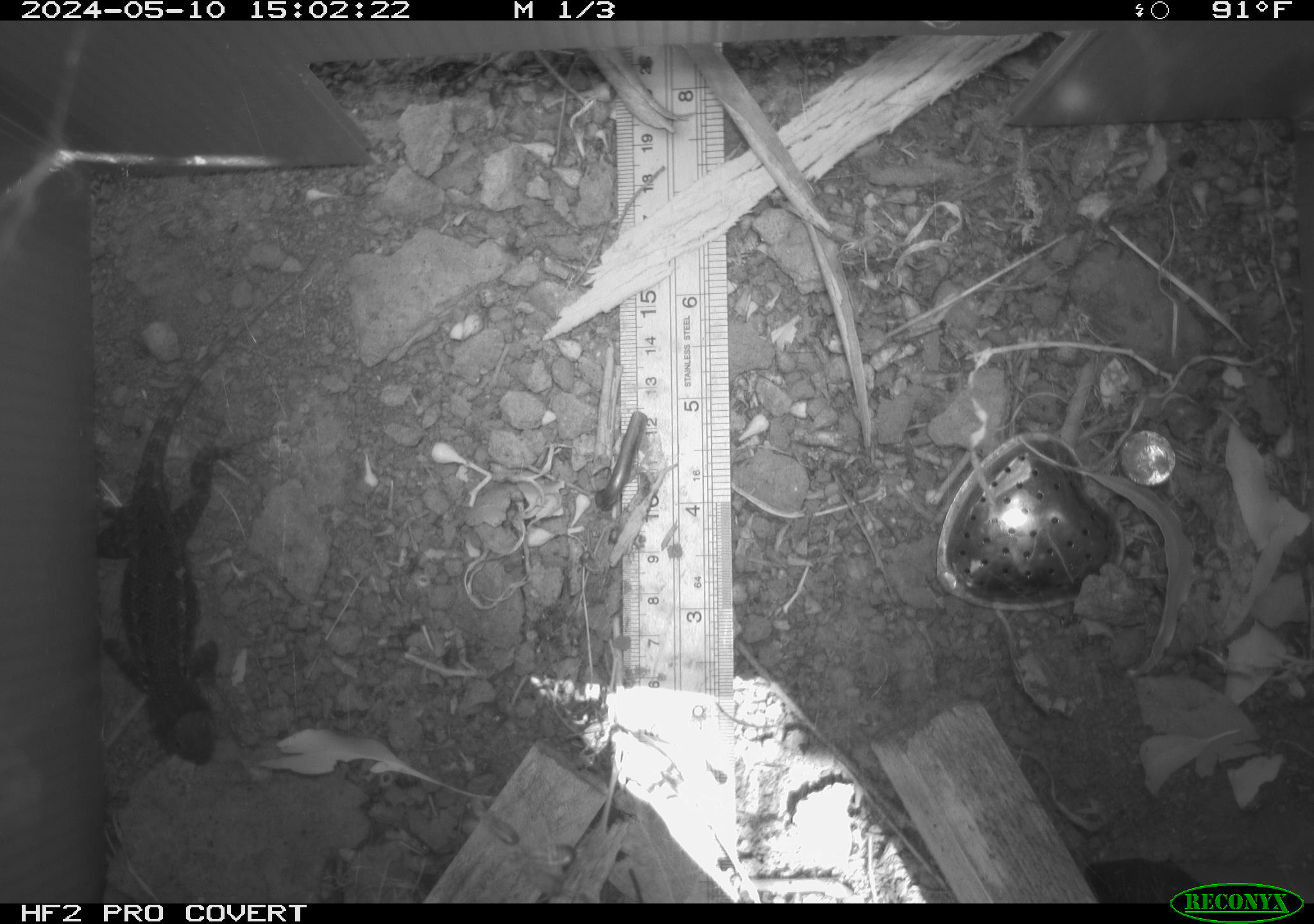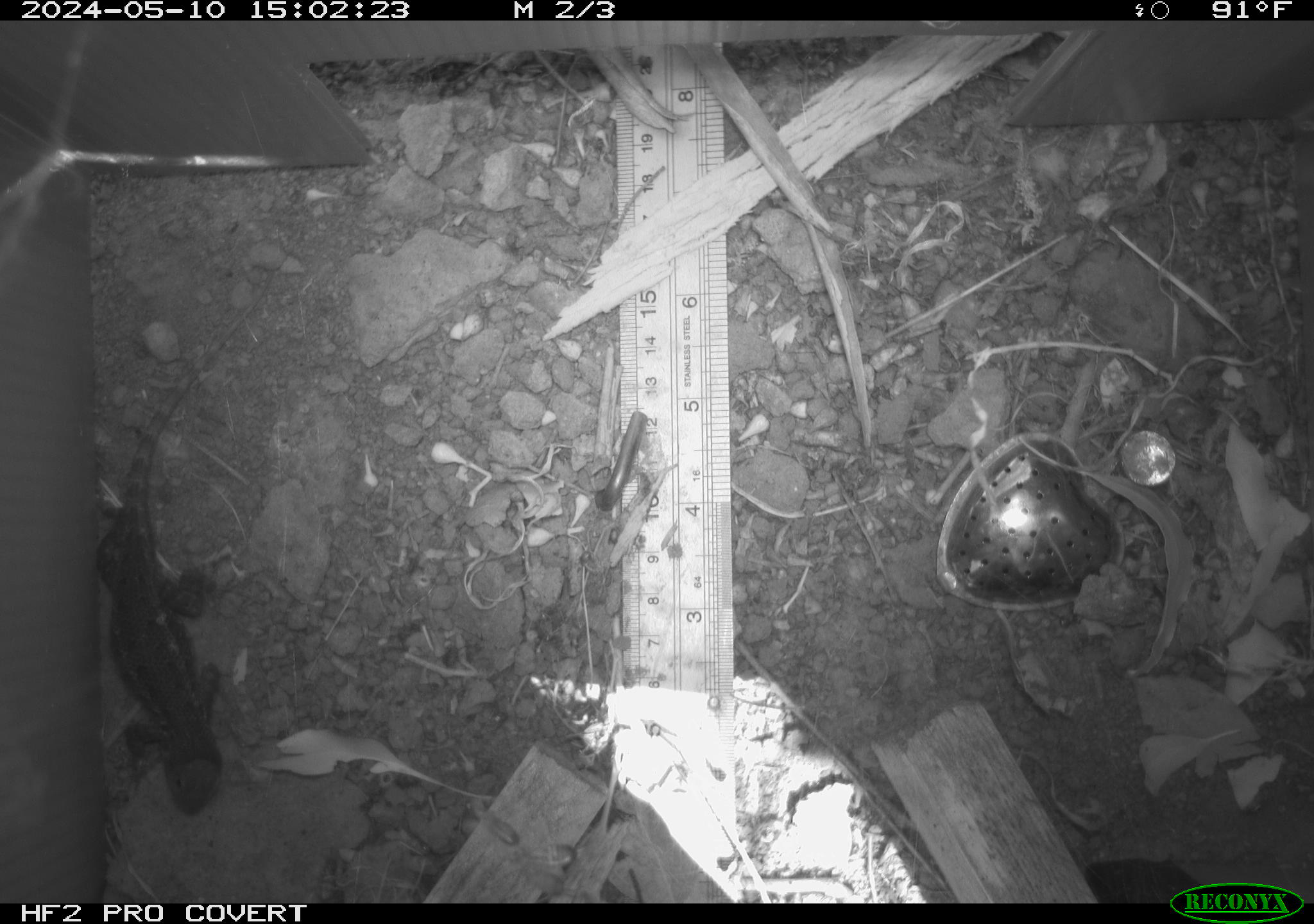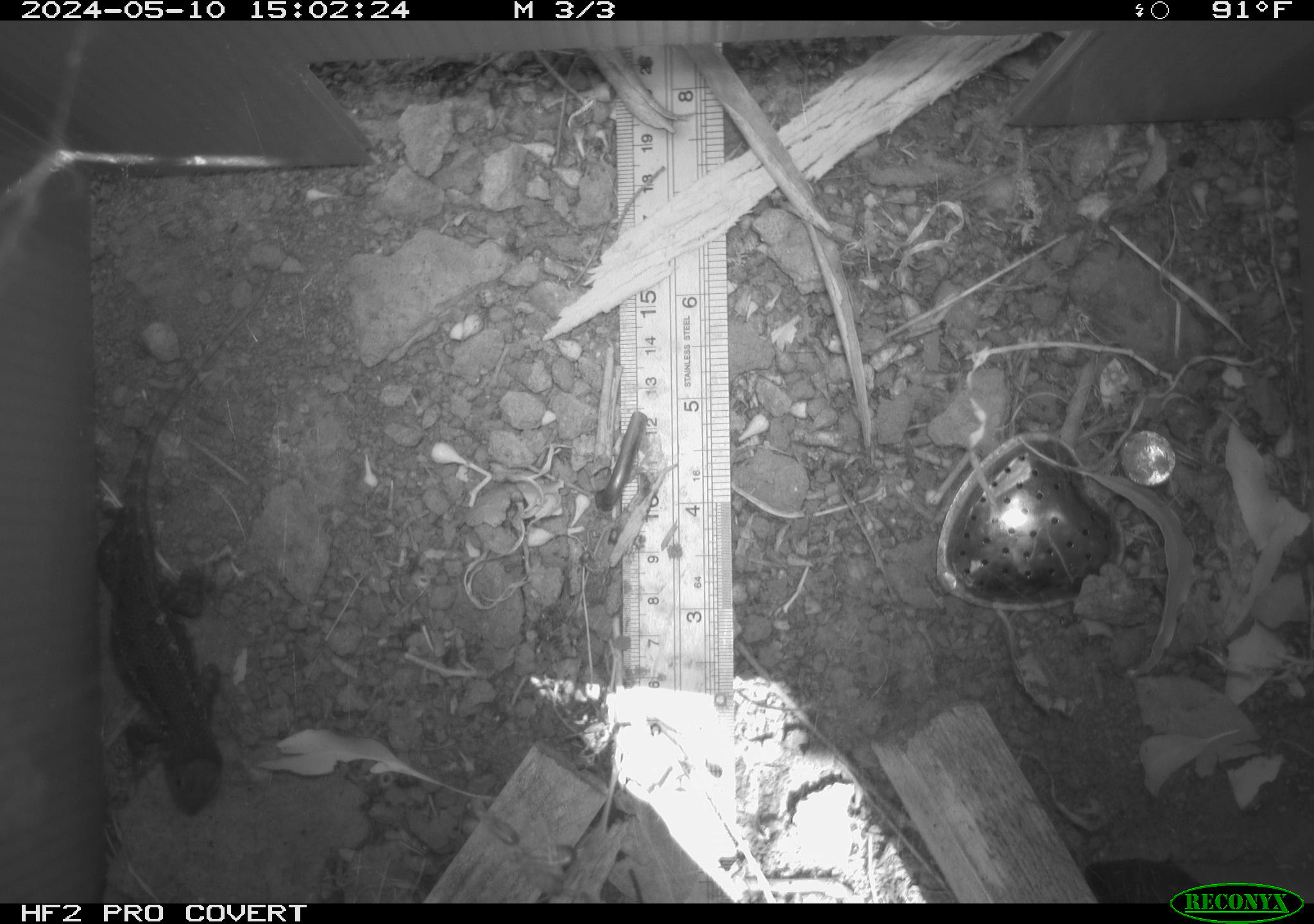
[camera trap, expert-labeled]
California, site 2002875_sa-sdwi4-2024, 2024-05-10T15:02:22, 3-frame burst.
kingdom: Animalia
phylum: Chordata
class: Reptilia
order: Squamata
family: Phrynosomatidae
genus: Sceloporus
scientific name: Sceloporus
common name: spiny lizards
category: sceloporus species